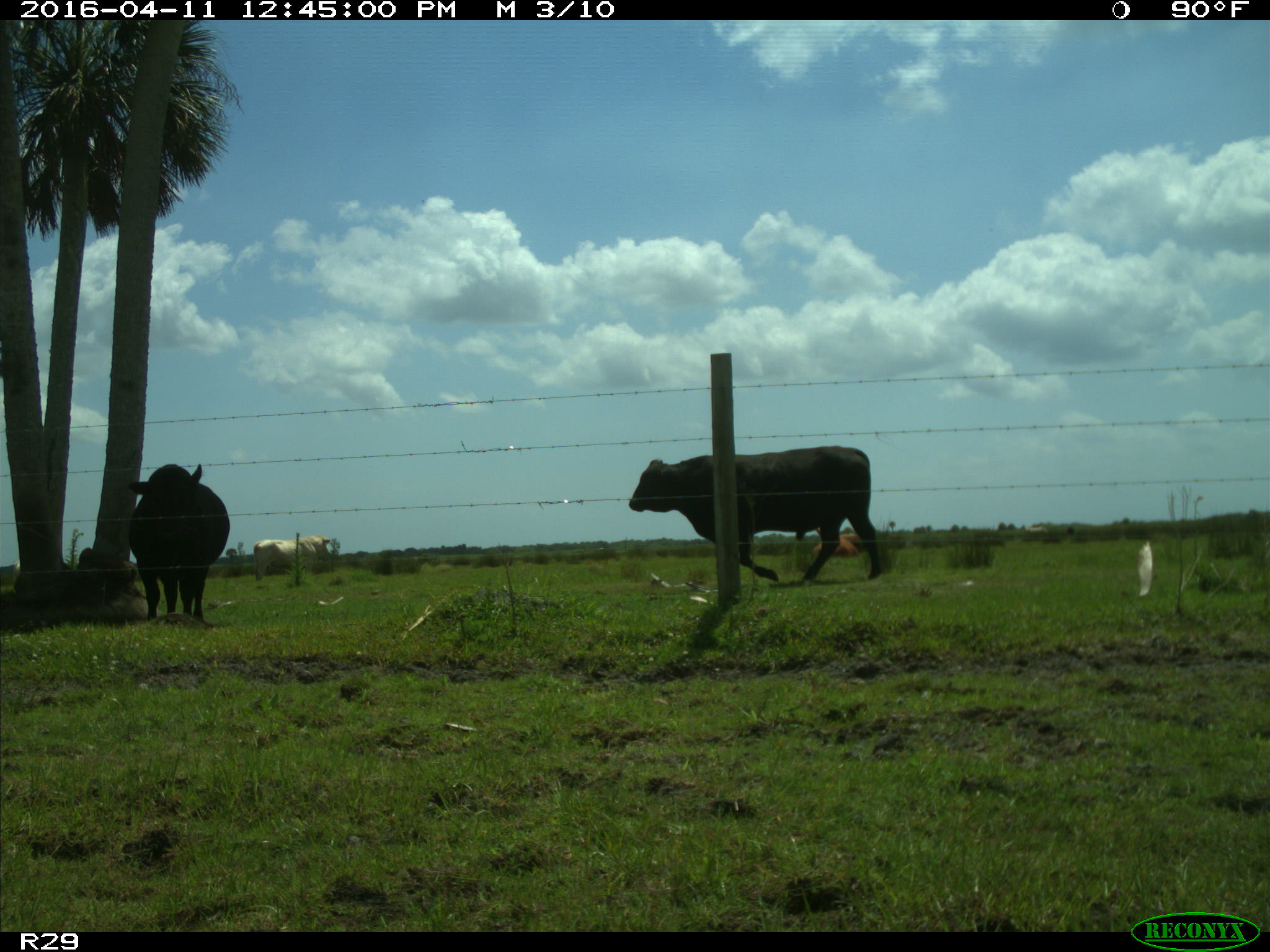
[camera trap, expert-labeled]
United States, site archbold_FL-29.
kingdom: Animalia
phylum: Chordata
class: Mammalia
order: Artiodactyla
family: Bovidae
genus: Bos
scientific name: Bos taurus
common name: domestic cow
Bos taurus (domestic cow).